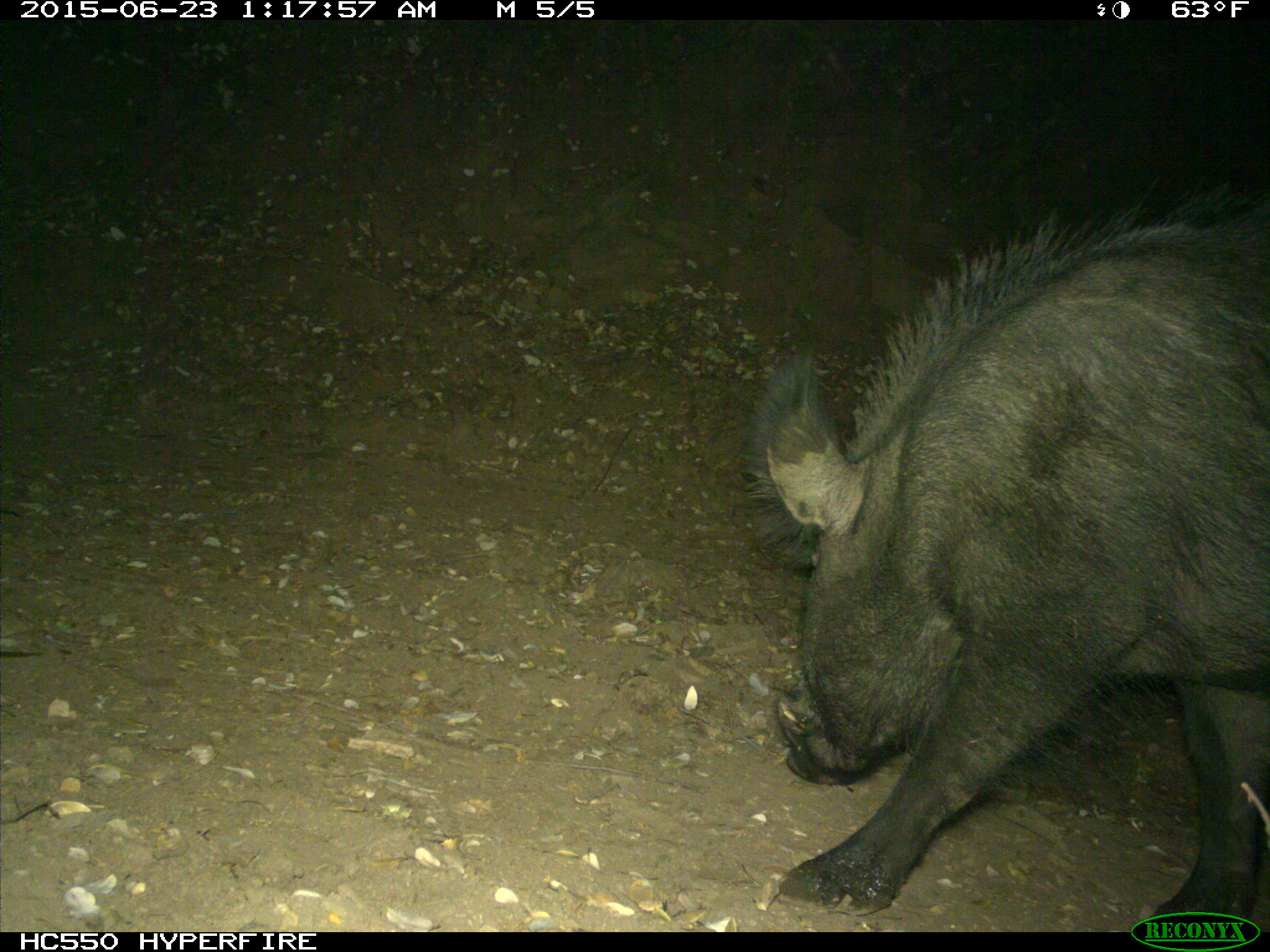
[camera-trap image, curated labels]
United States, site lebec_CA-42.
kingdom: Animalia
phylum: Chordata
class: Mammalia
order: Artiodactyla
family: Suidae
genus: Sus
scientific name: Sus scrofa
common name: wild boar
Sus scrofa (wild boar).